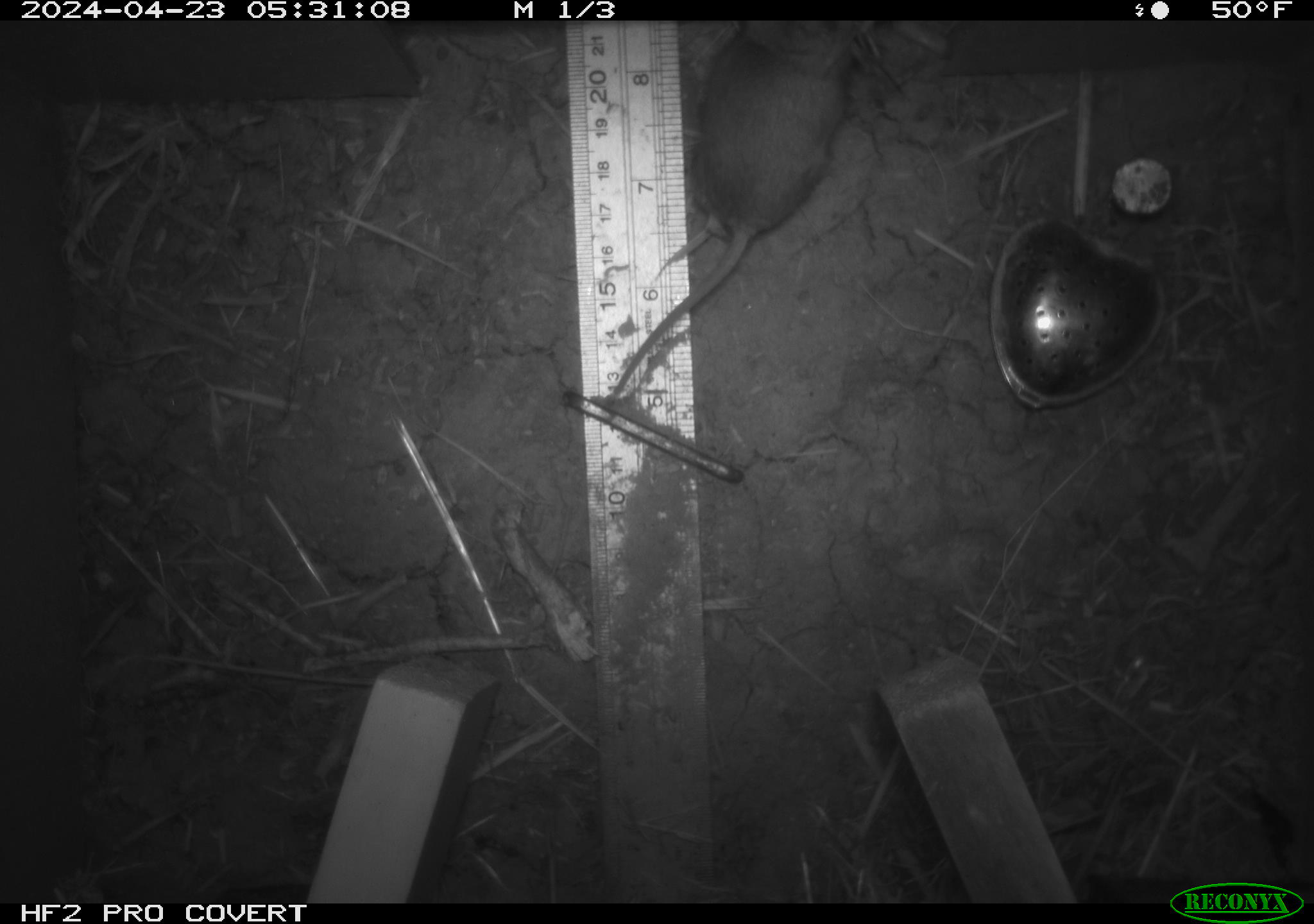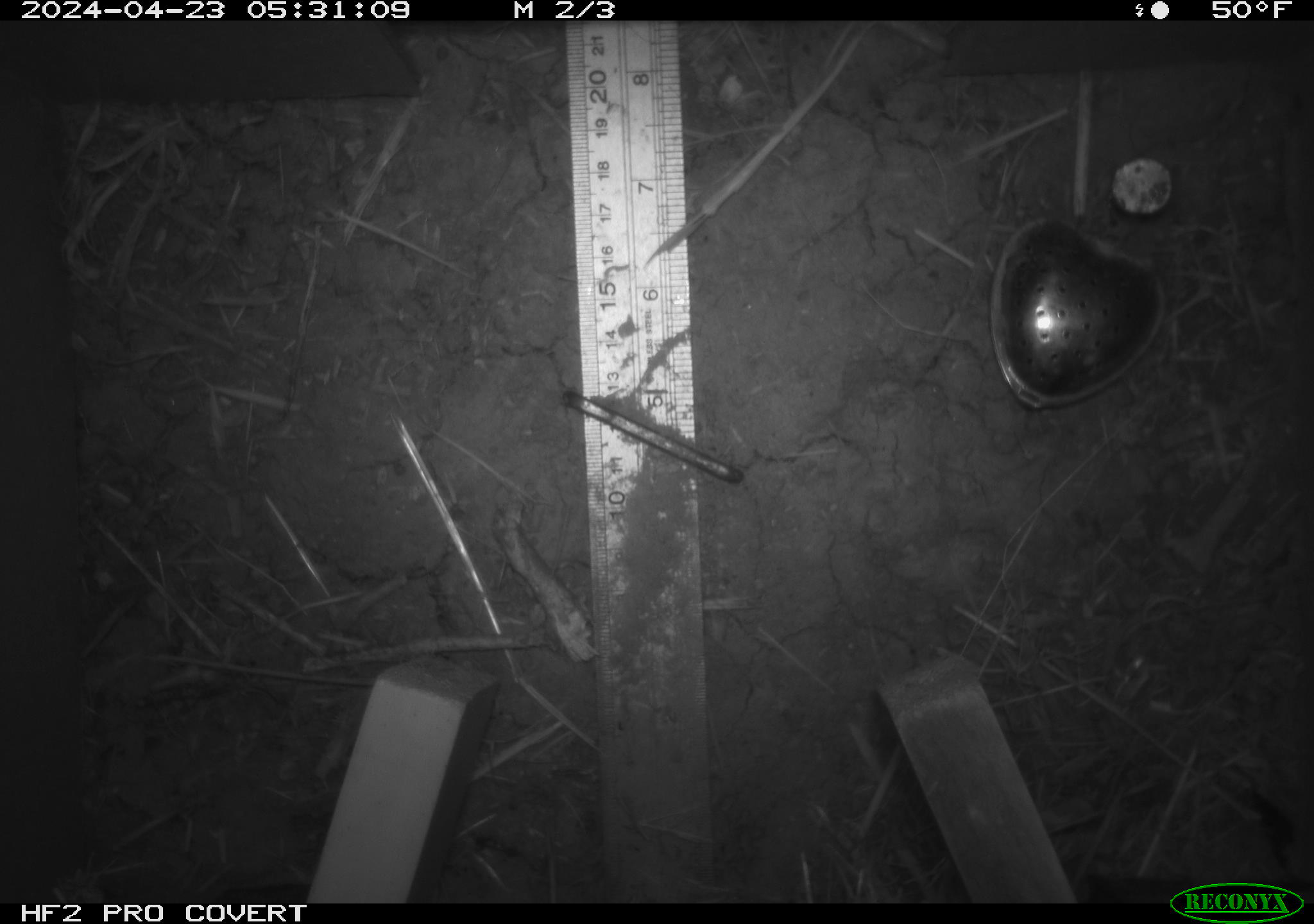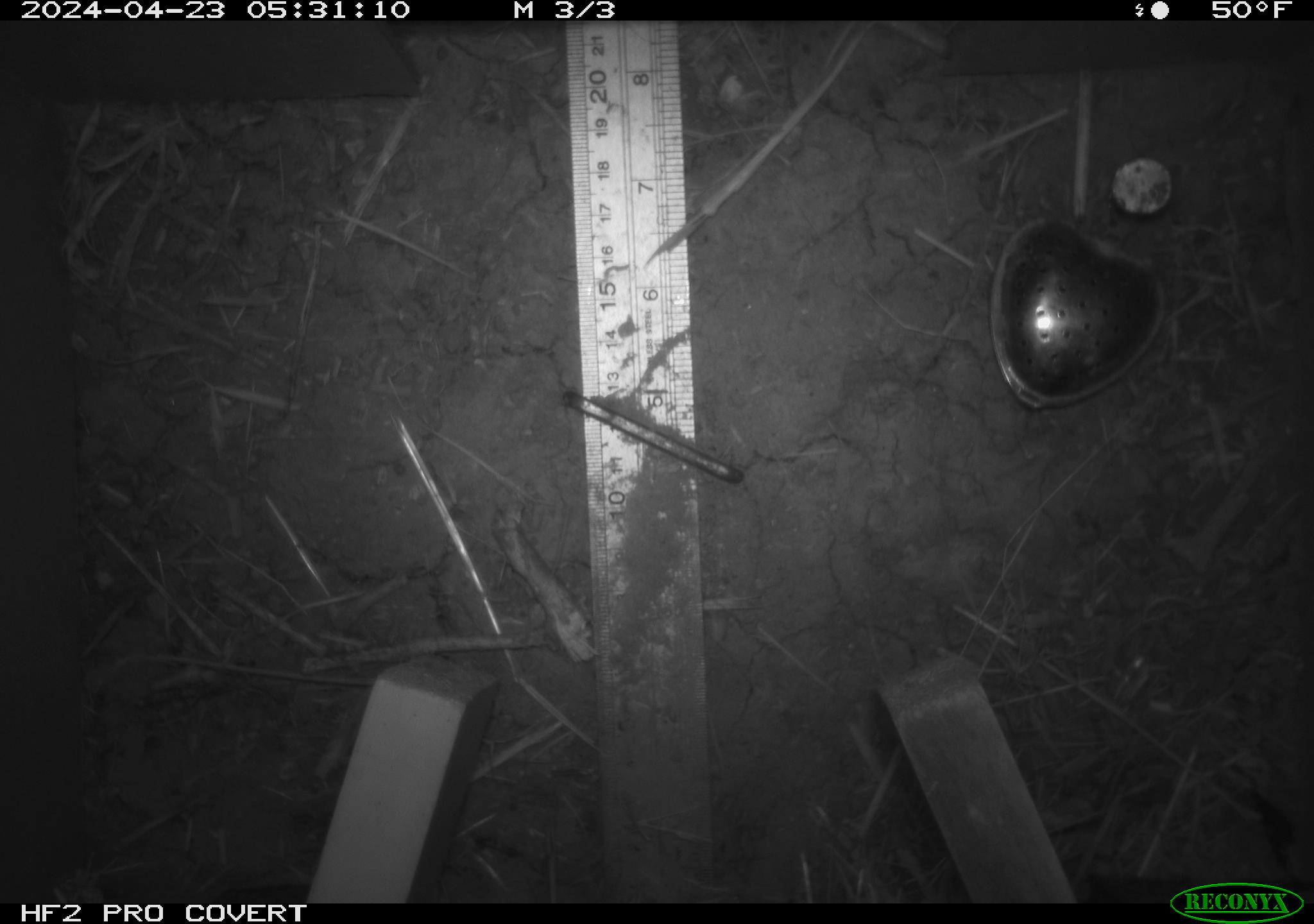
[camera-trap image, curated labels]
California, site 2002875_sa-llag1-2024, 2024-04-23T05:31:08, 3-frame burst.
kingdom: Animalia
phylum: Chordata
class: Mammalia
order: Rodentia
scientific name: Rodentia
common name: mouse species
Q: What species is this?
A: Mouse species (Rodentia).